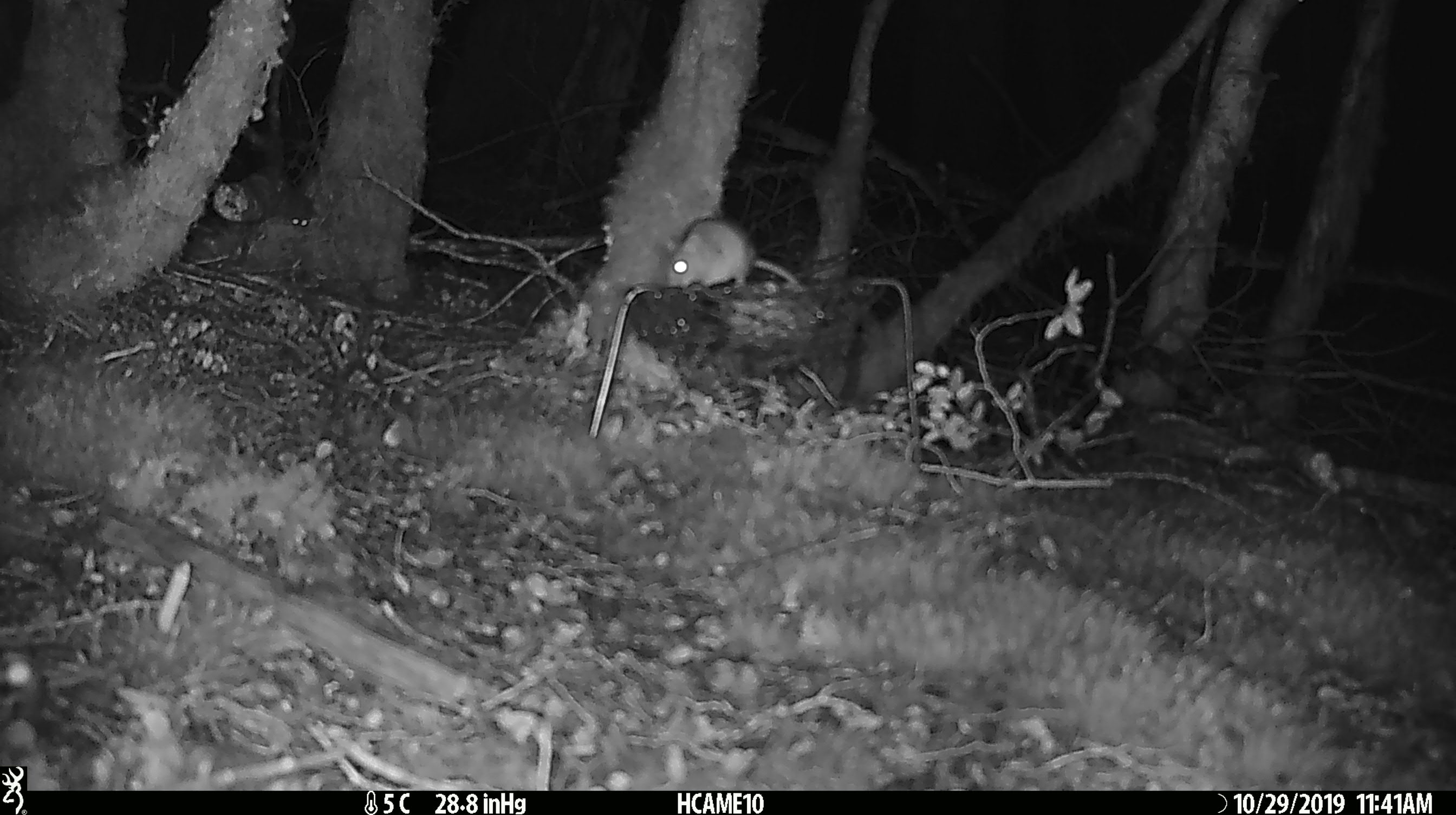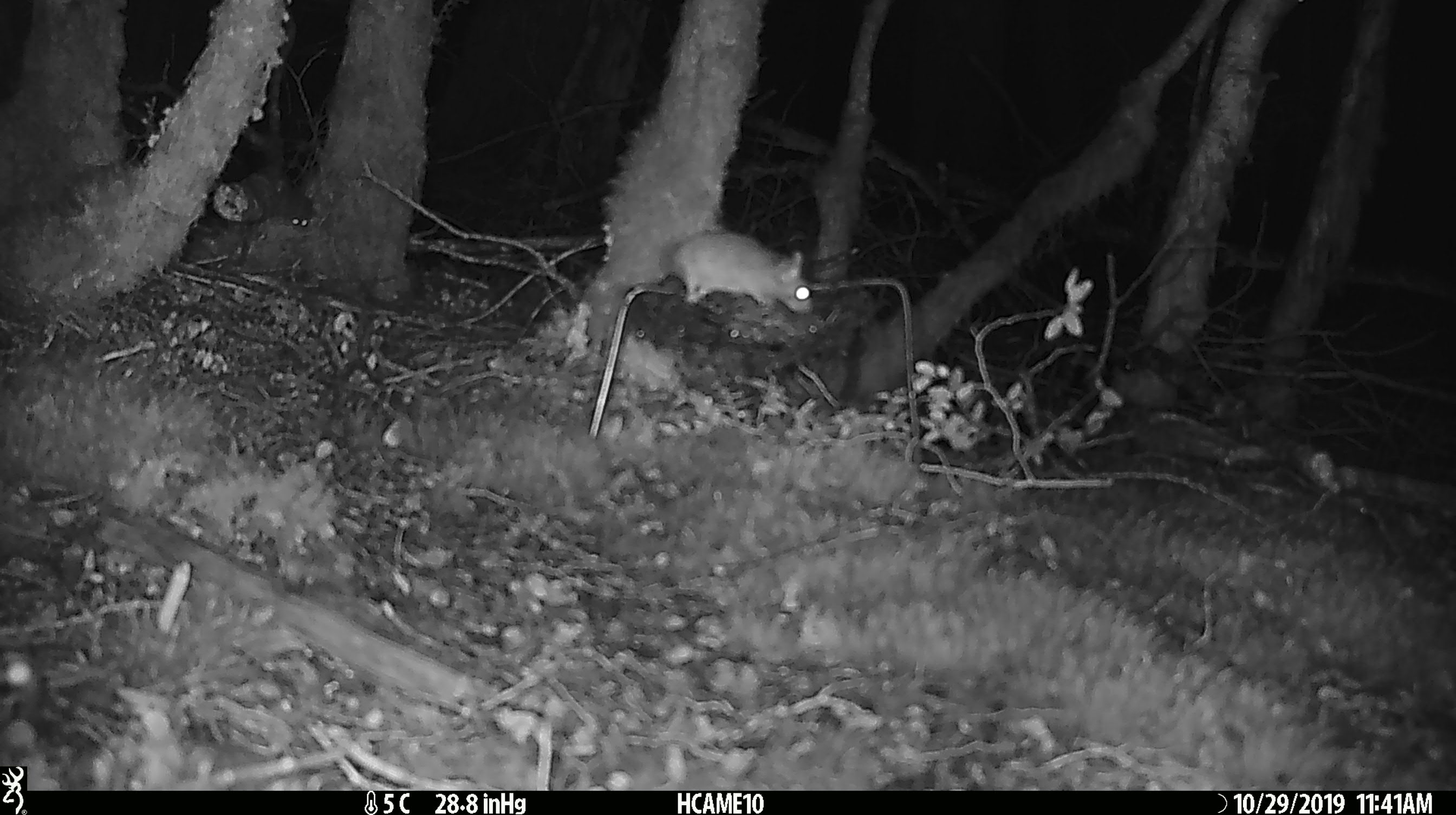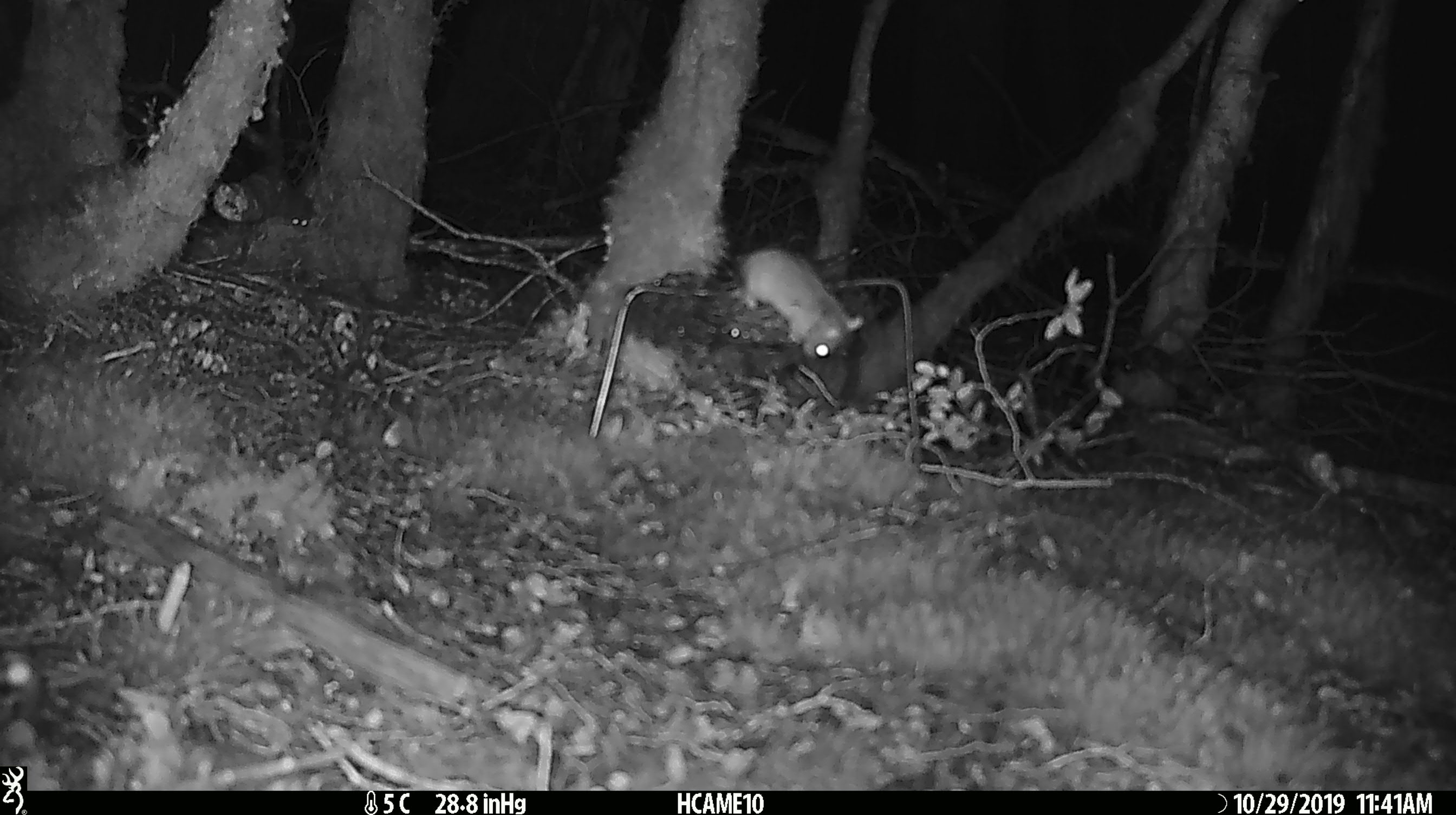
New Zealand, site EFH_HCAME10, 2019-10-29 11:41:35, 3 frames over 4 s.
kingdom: Animalia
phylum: Chordata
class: Mammalia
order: Rodentia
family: Muridae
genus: Mus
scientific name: Mus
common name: mouse